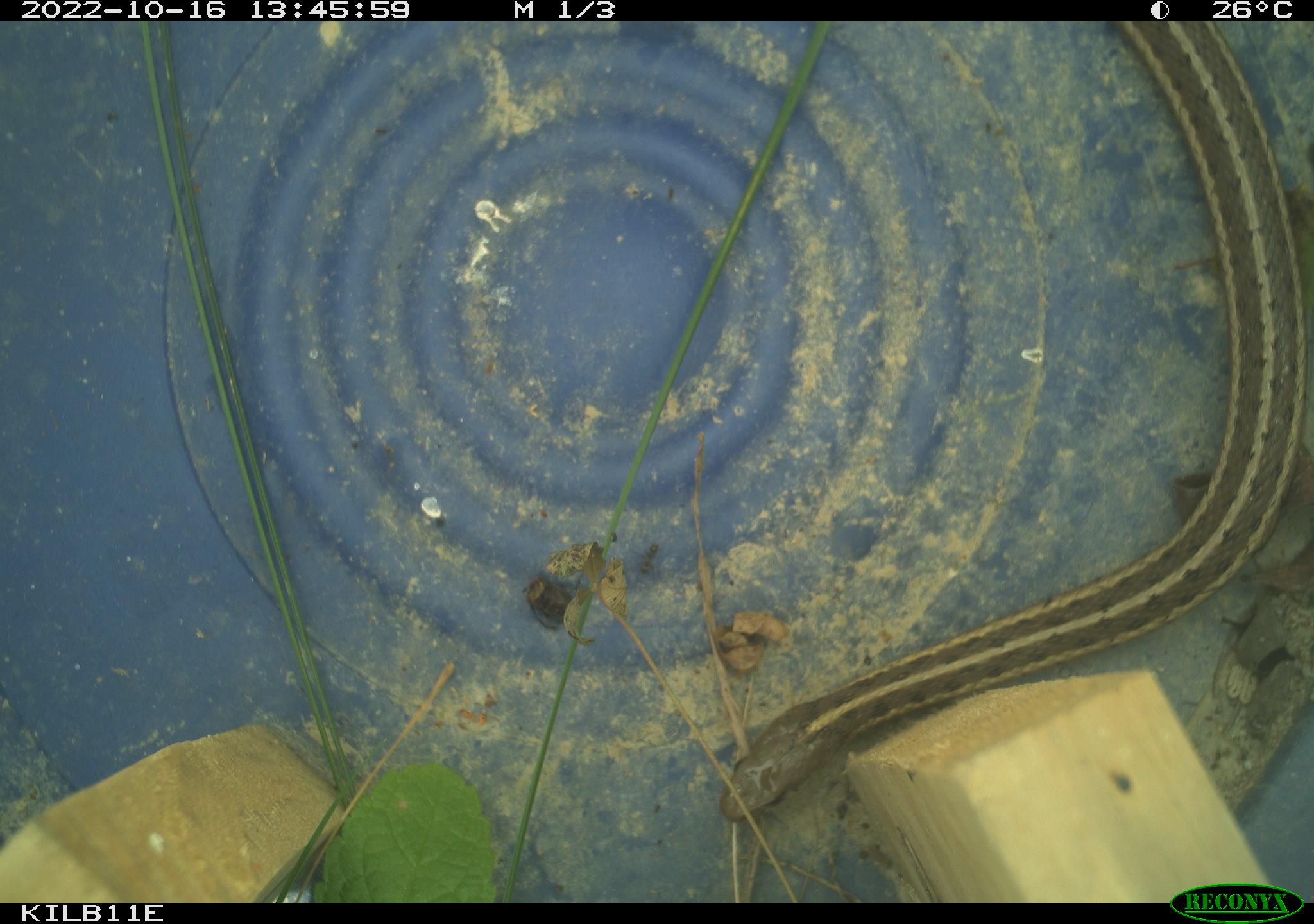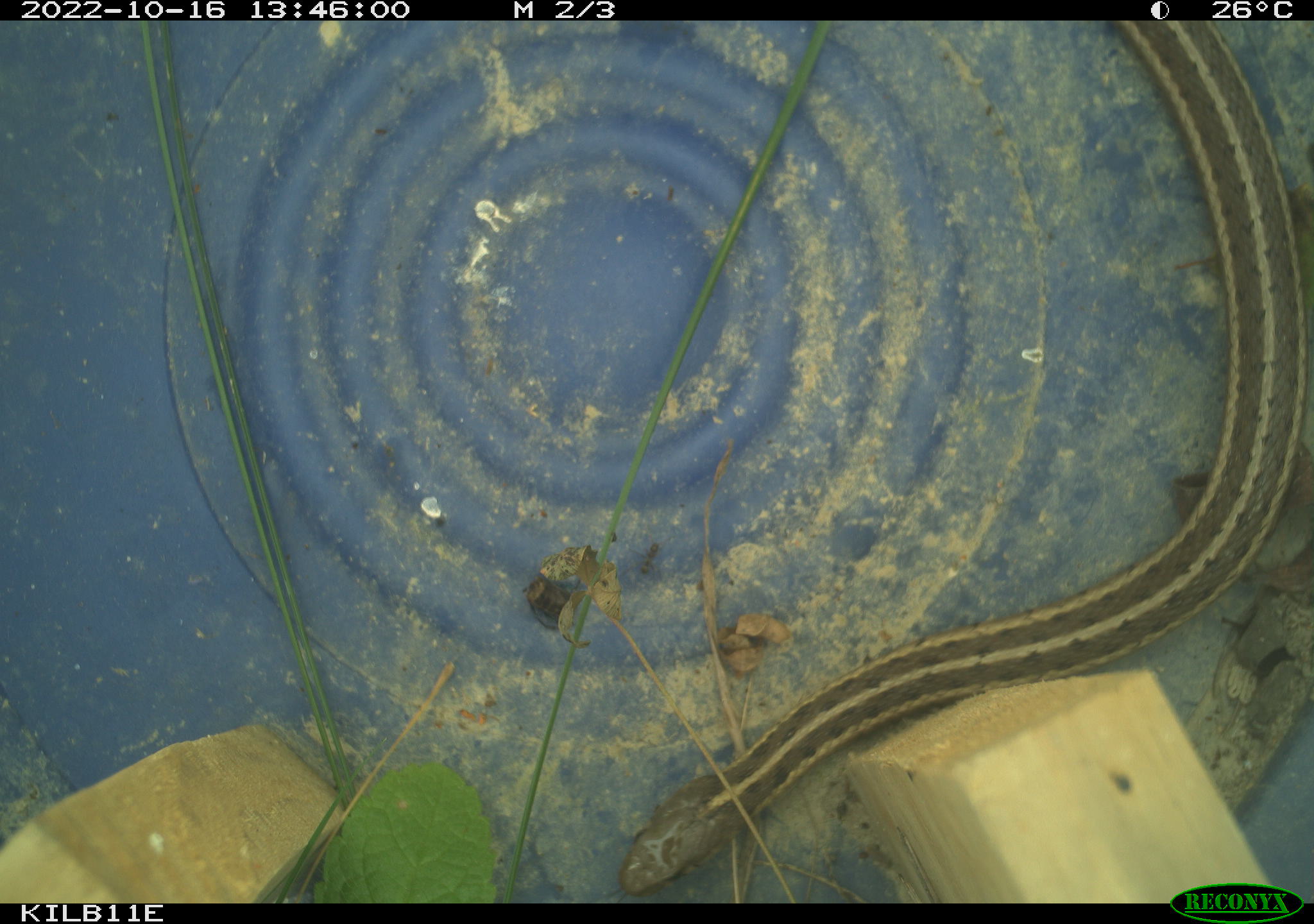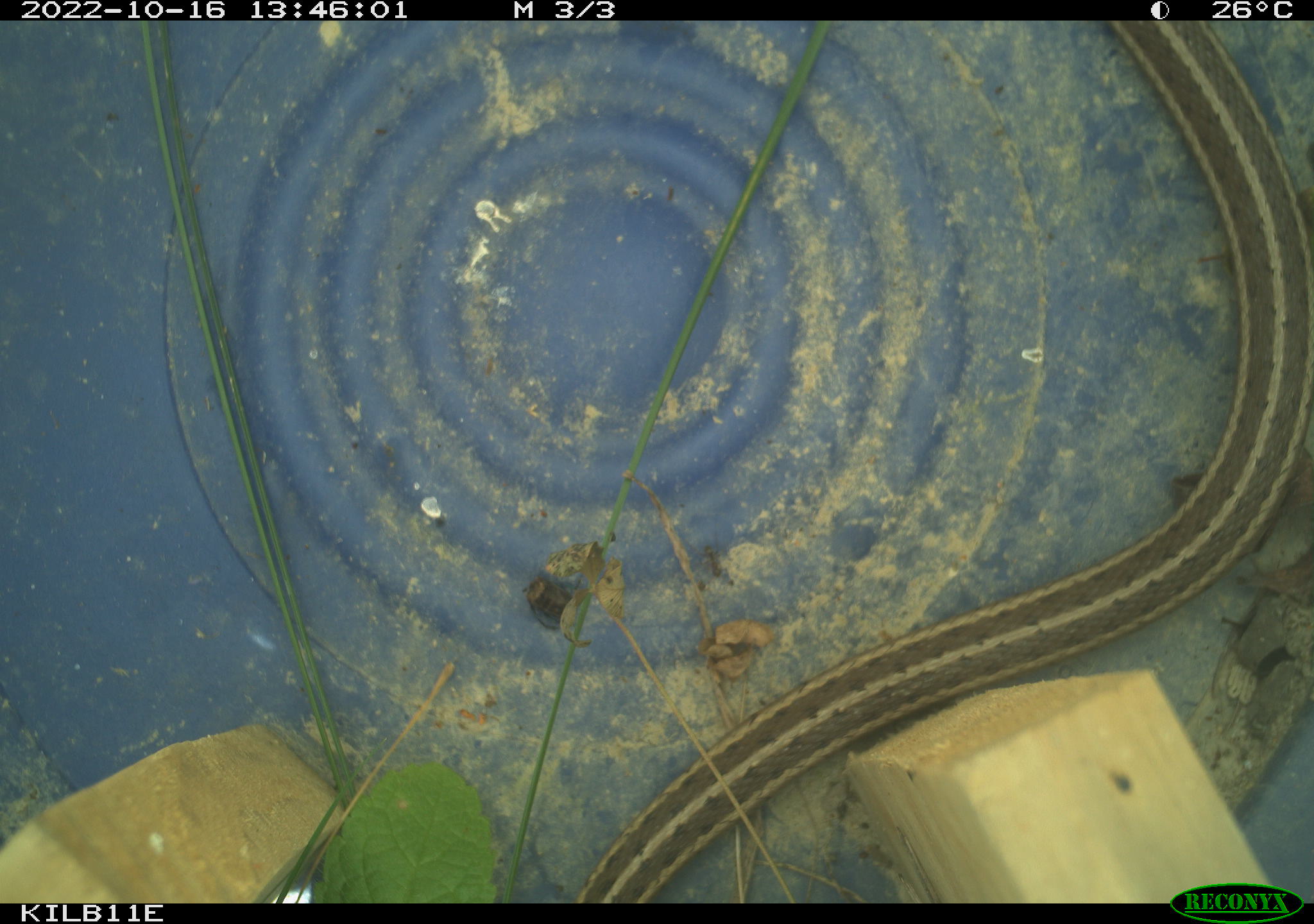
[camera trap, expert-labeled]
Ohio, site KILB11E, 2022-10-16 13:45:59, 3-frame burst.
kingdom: Animalia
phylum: Chordata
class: Reptilia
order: Squamata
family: Colubridae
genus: Thamnophis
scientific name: Thamnophis sirtalis sirtalis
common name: eastern gartersnake